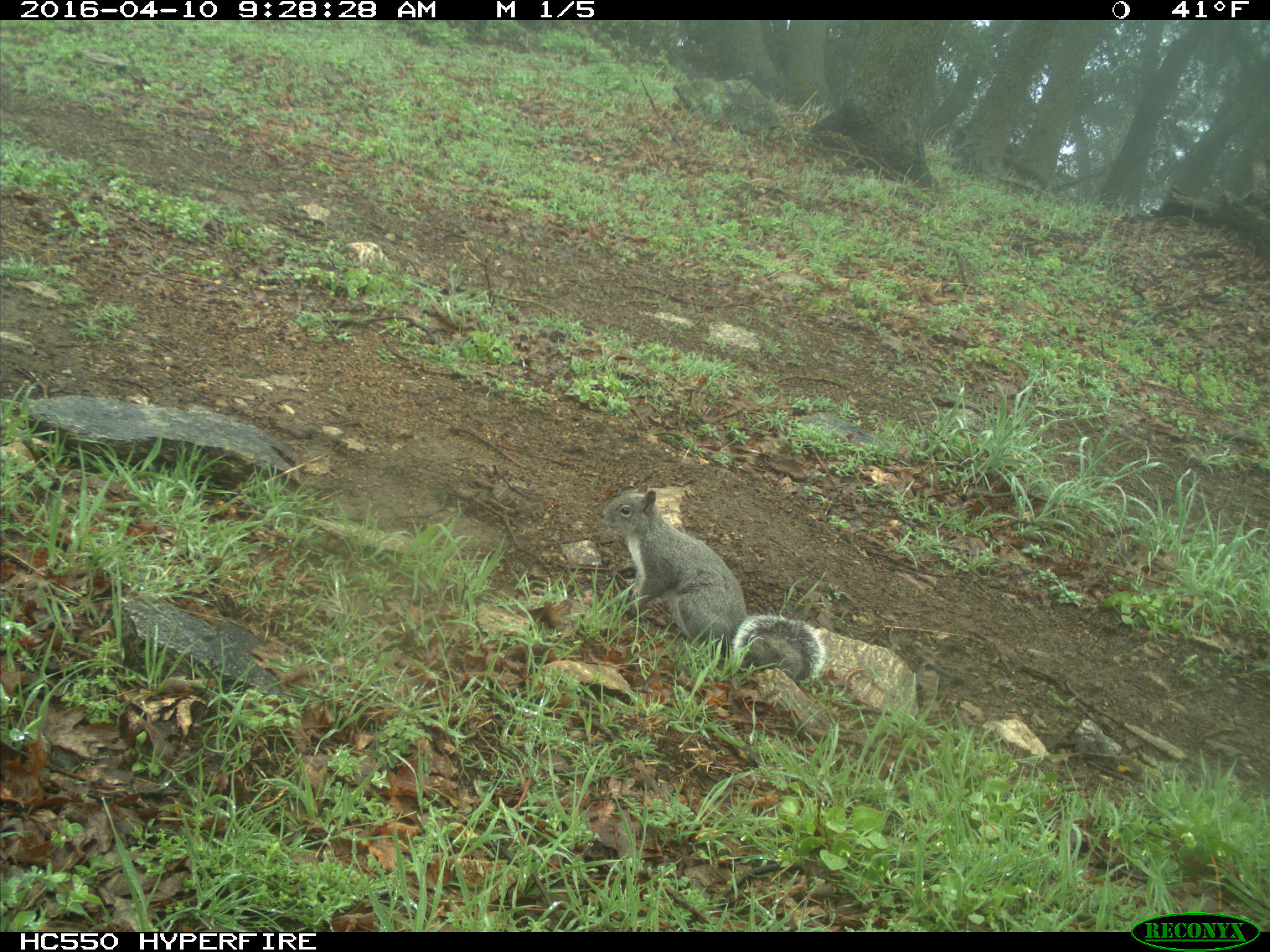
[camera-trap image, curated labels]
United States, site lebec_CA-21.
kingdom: Animalia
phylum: Chordata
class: Mammalia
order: Rodentia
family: Sciuridae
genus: Sciurus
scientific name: Sciurus carolinensis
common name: eastern gray squirrel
Sciurus carolinensis (eastern gray squirrel).